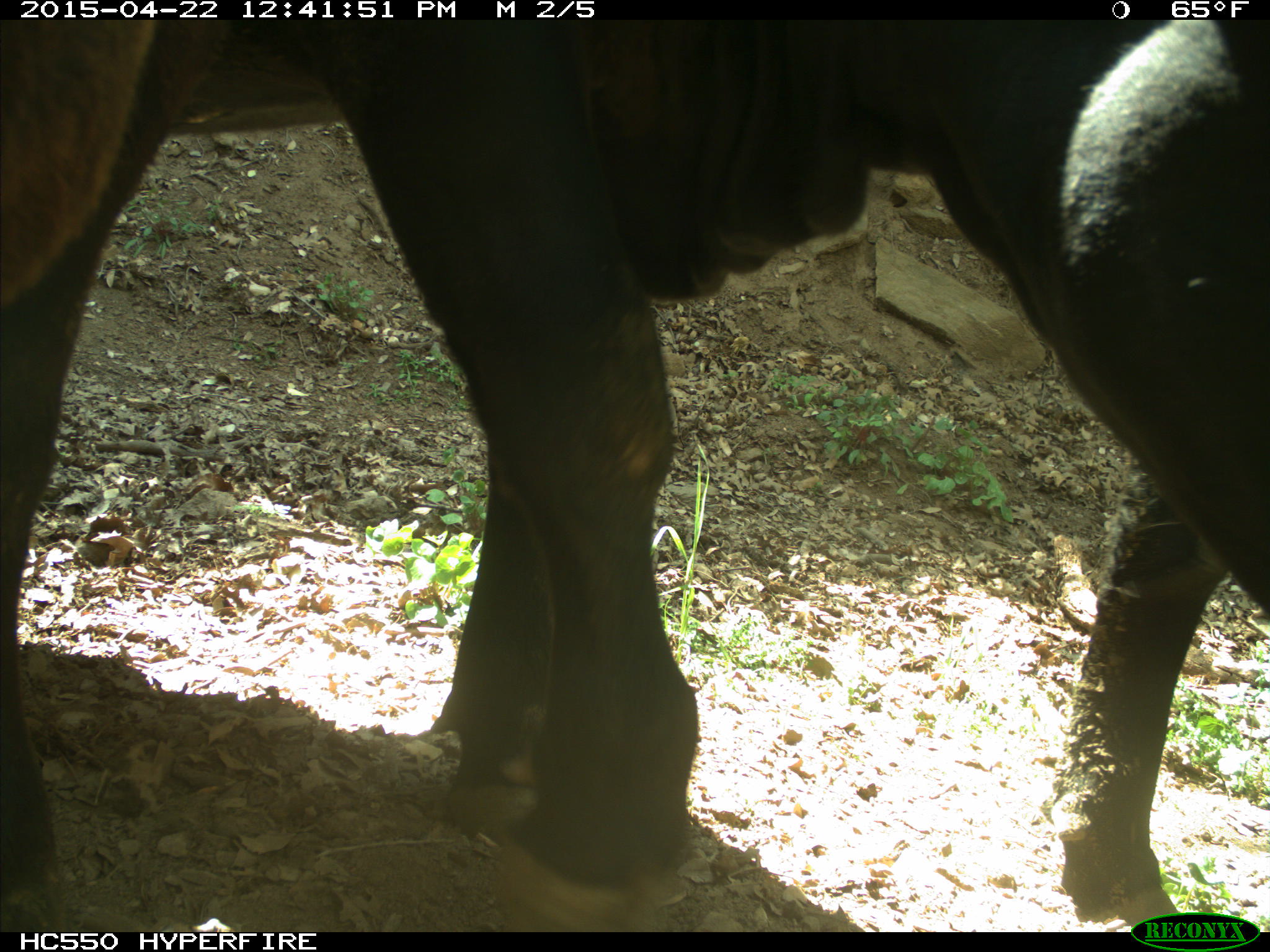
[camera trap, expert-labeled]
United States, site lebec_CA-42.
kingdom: Animalia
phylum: Chordata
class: Mammalia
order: Artiodactyla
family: Bovidae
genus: Bos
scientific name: Bos taurus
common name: domestic cow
Bos taurus (domestic cow).